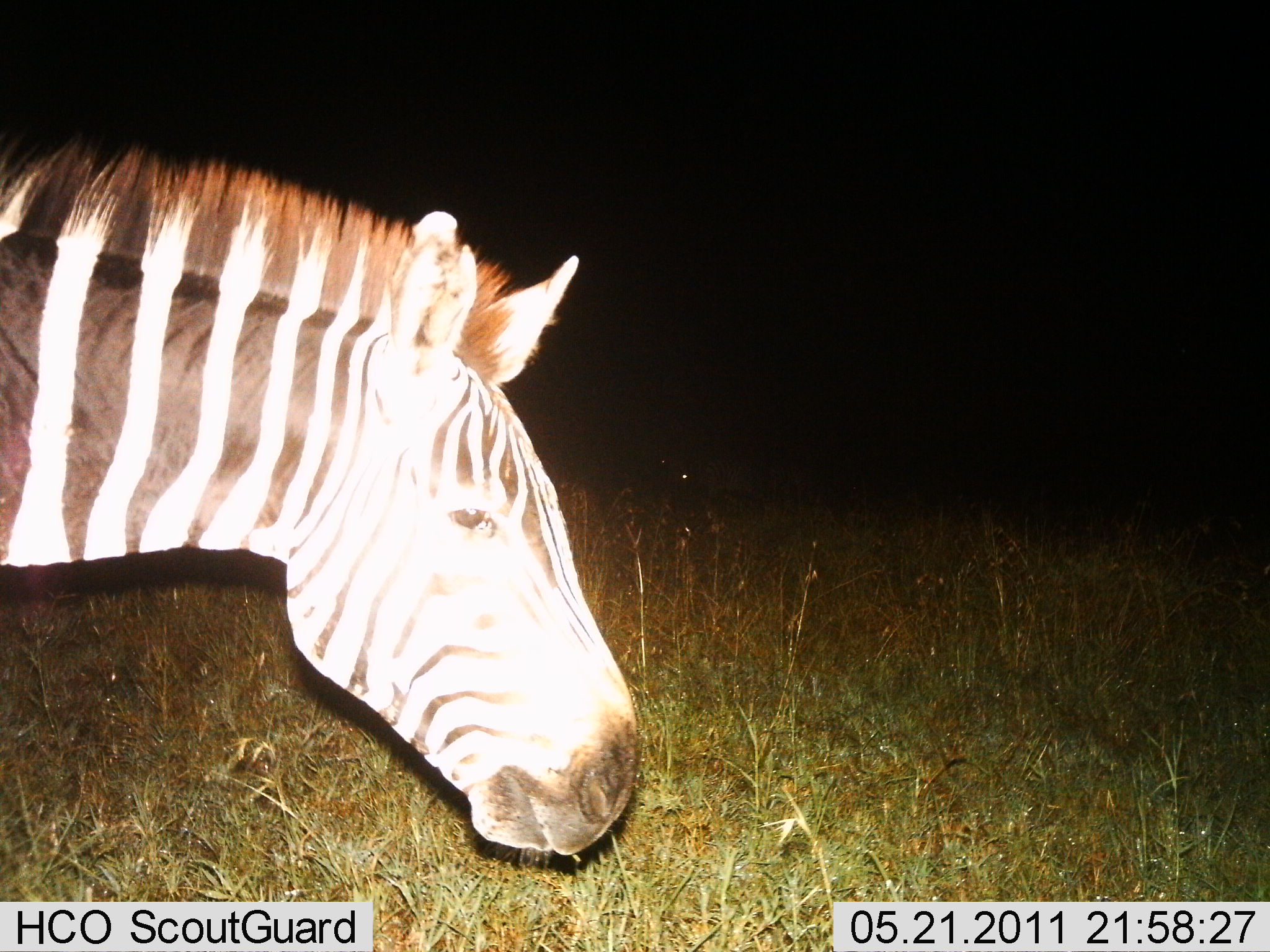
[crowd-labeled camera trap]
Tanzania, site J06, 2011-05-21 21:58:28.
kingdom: Animalia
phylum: Chordata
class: Mammalia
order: Perissodactyla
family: Equidae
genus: Equus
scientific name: Equus quagga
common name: plains zebra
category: zebra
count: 1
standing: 100%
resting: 0%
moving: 0%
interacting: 0%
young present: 0%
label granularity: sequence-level